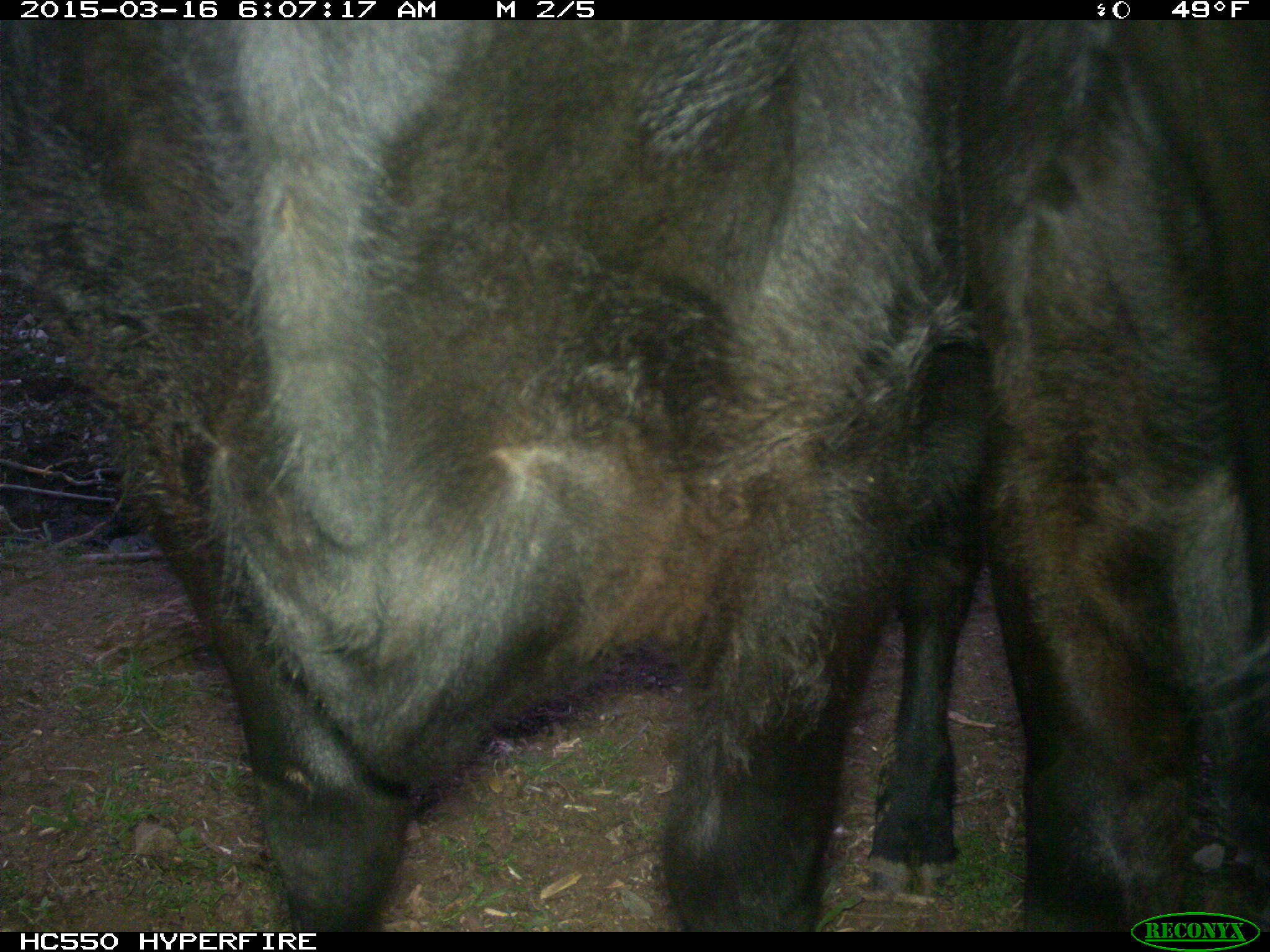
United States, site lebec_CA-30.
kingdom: Animalia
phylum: Chordata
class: Mammalia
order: Artiodactyla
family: Bovidae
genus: Bos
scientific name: Bos taurus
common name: domestic cow